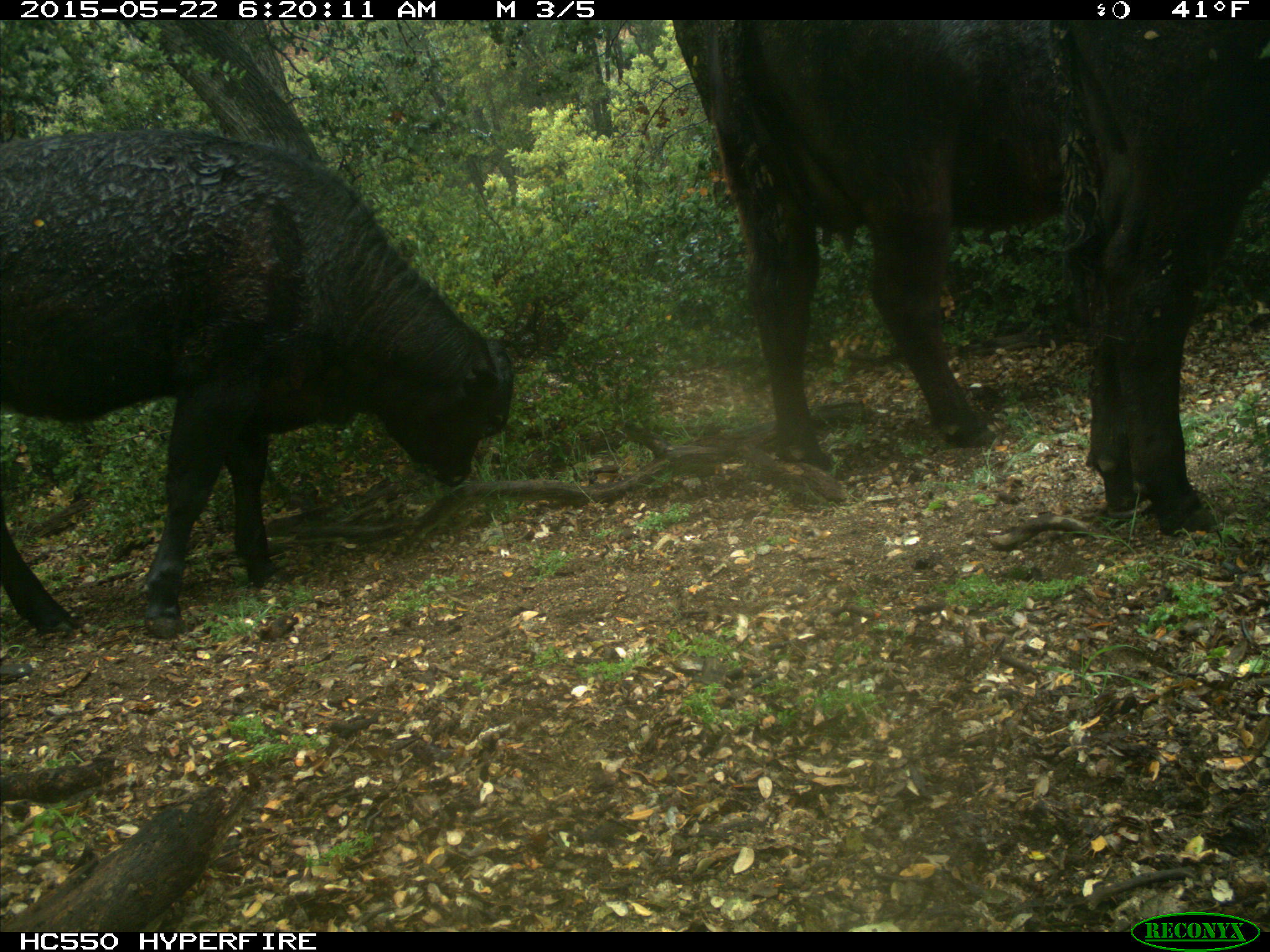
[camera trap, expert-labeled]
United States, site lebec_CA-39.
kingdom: Animalia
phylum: Chordata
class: Mammalia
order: Artiodactyla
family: Bovidae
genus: Bos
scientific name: Bos taurus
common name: domestic cow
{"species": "Bos taurus (domestic cow)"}